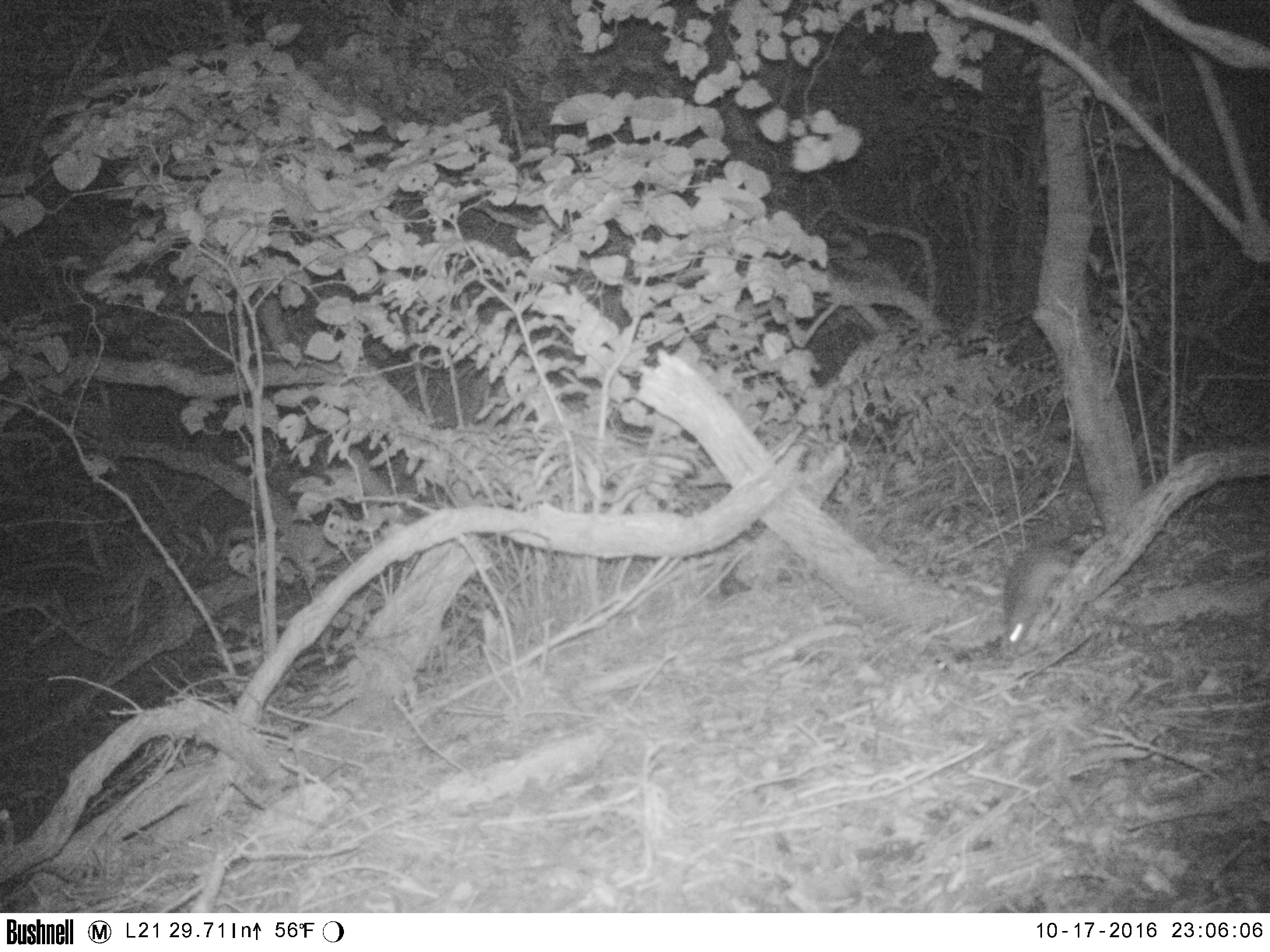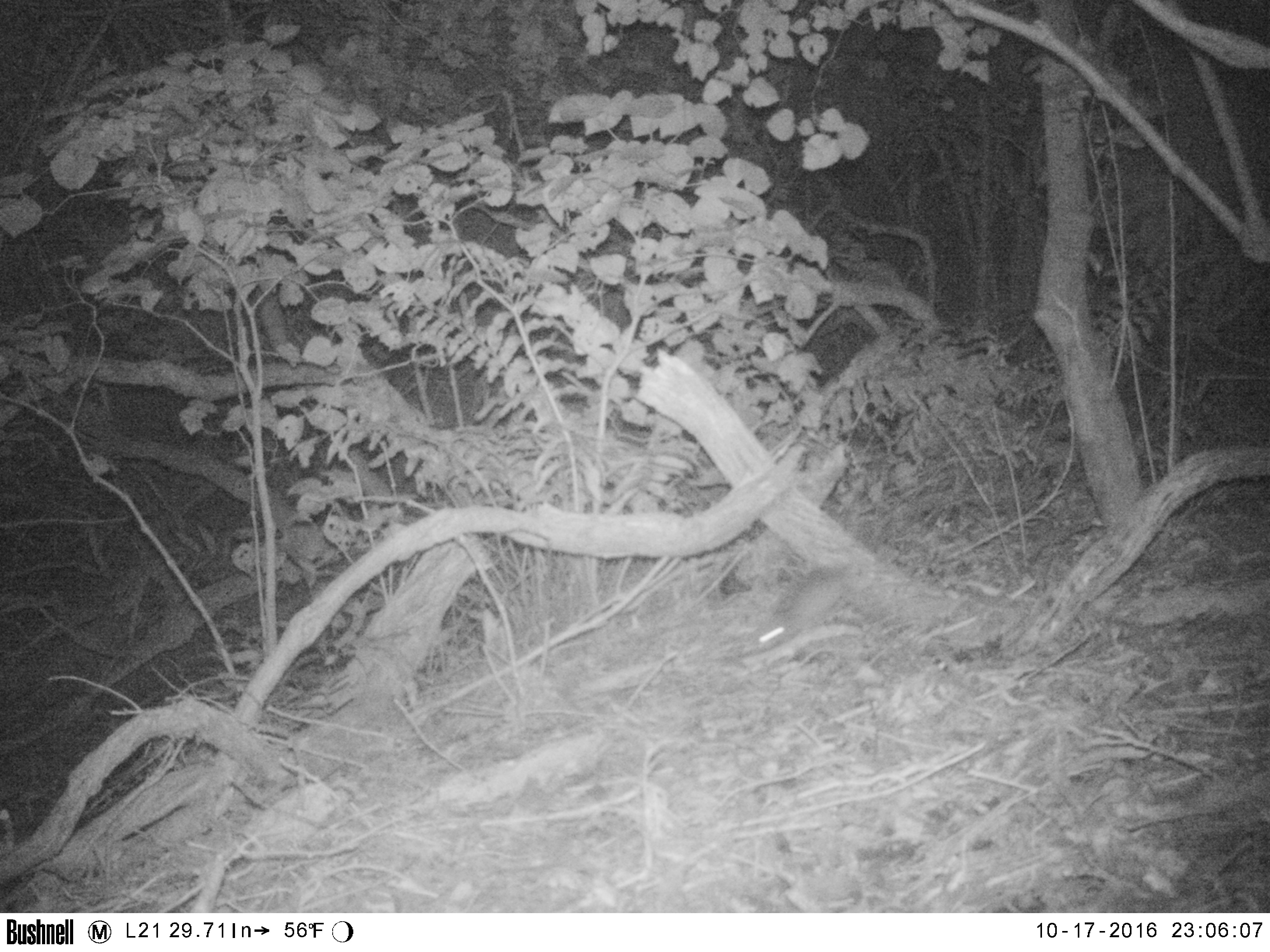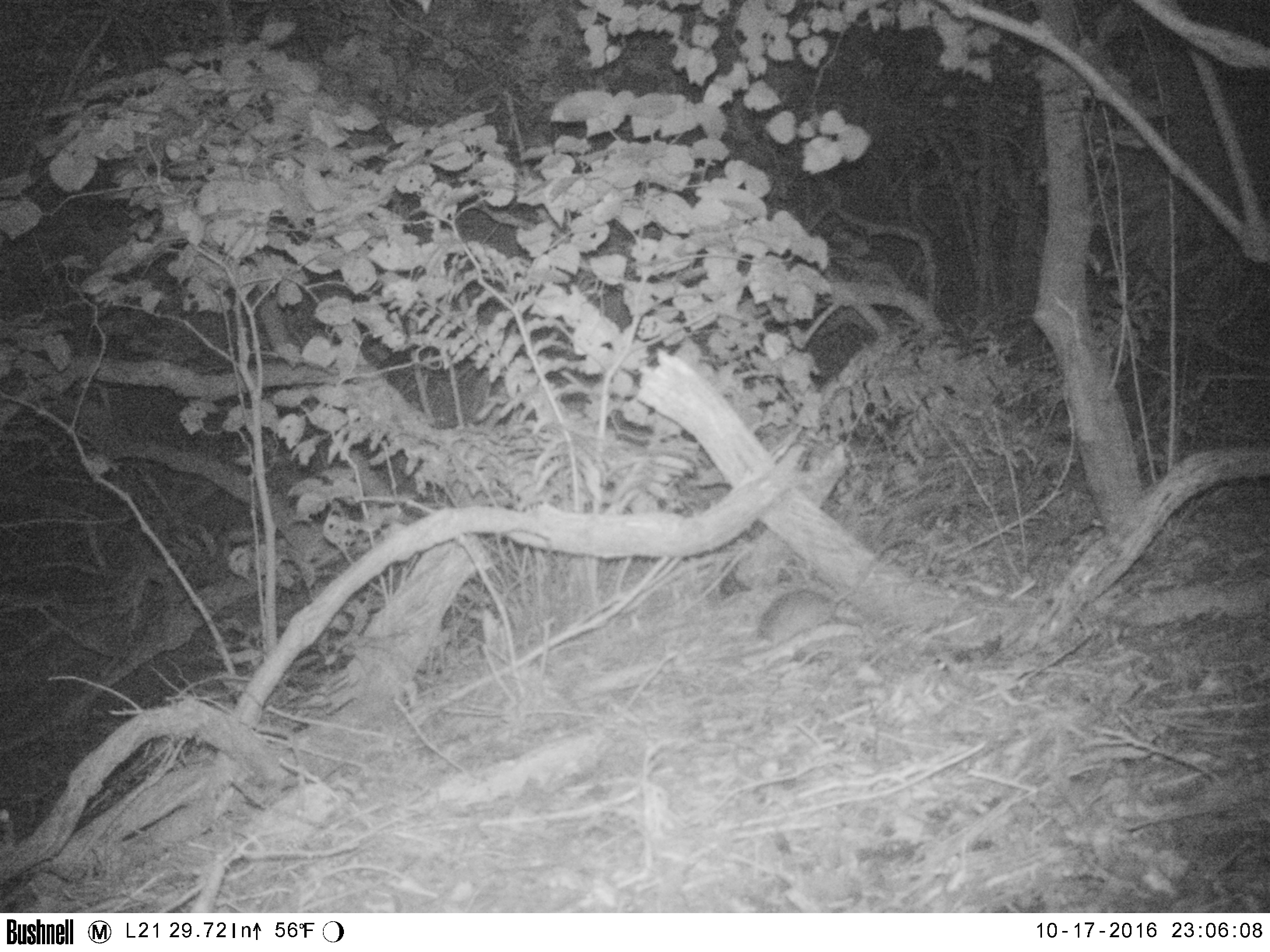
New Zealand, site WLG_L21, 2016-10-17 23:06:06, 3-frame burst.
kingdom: Animalia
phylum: Chordata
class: Mammalia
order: Rodentia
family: Muridae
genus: Rattus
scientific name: Rattus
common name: rat